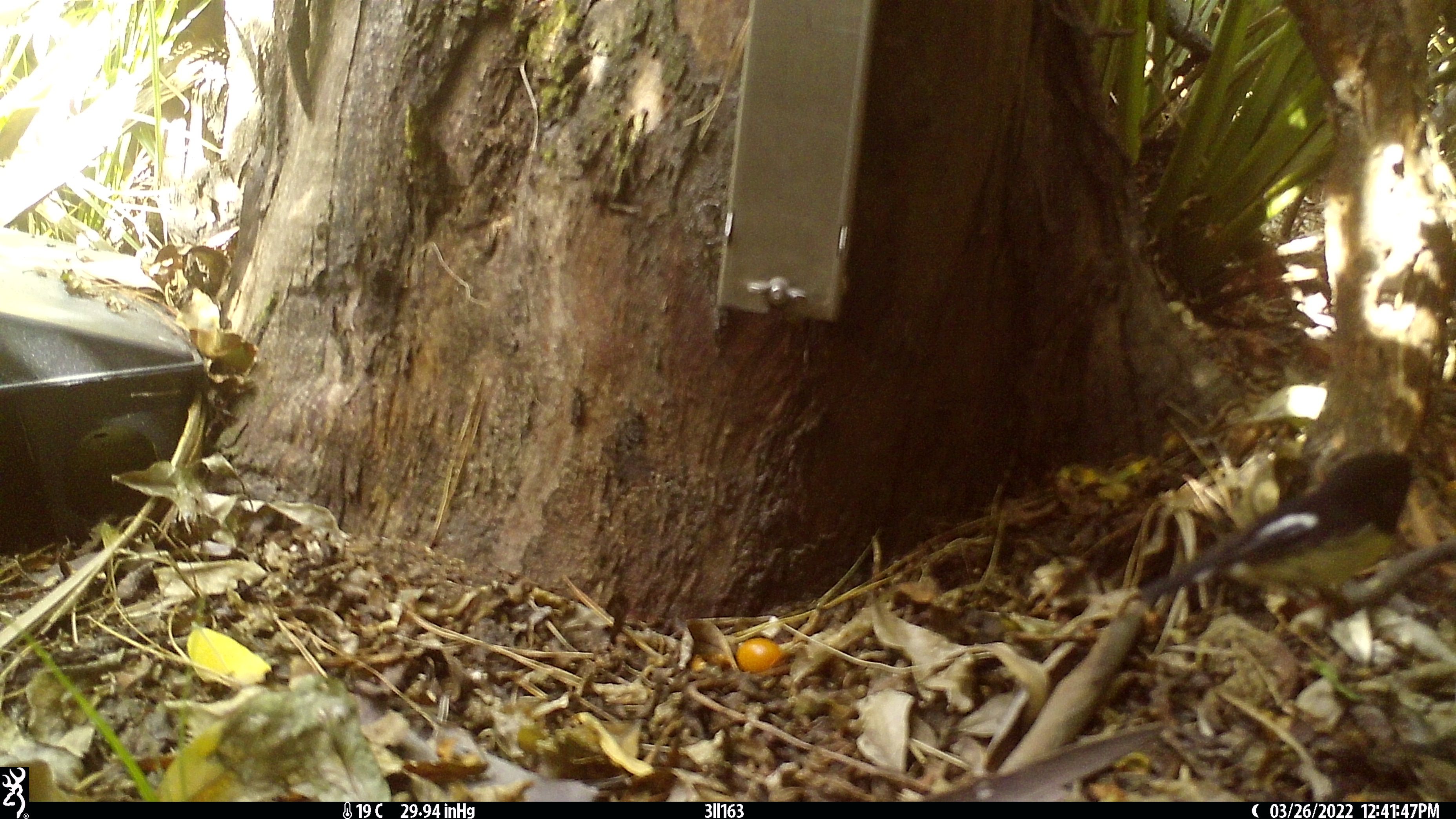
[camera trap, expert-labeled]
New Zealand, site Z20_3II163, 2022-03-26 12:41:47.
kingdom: Animalia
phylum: Chordata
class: Aves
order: Passeriformes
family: Petroicidae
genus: Petroica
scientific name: Petroica macrocephala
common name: tomtit